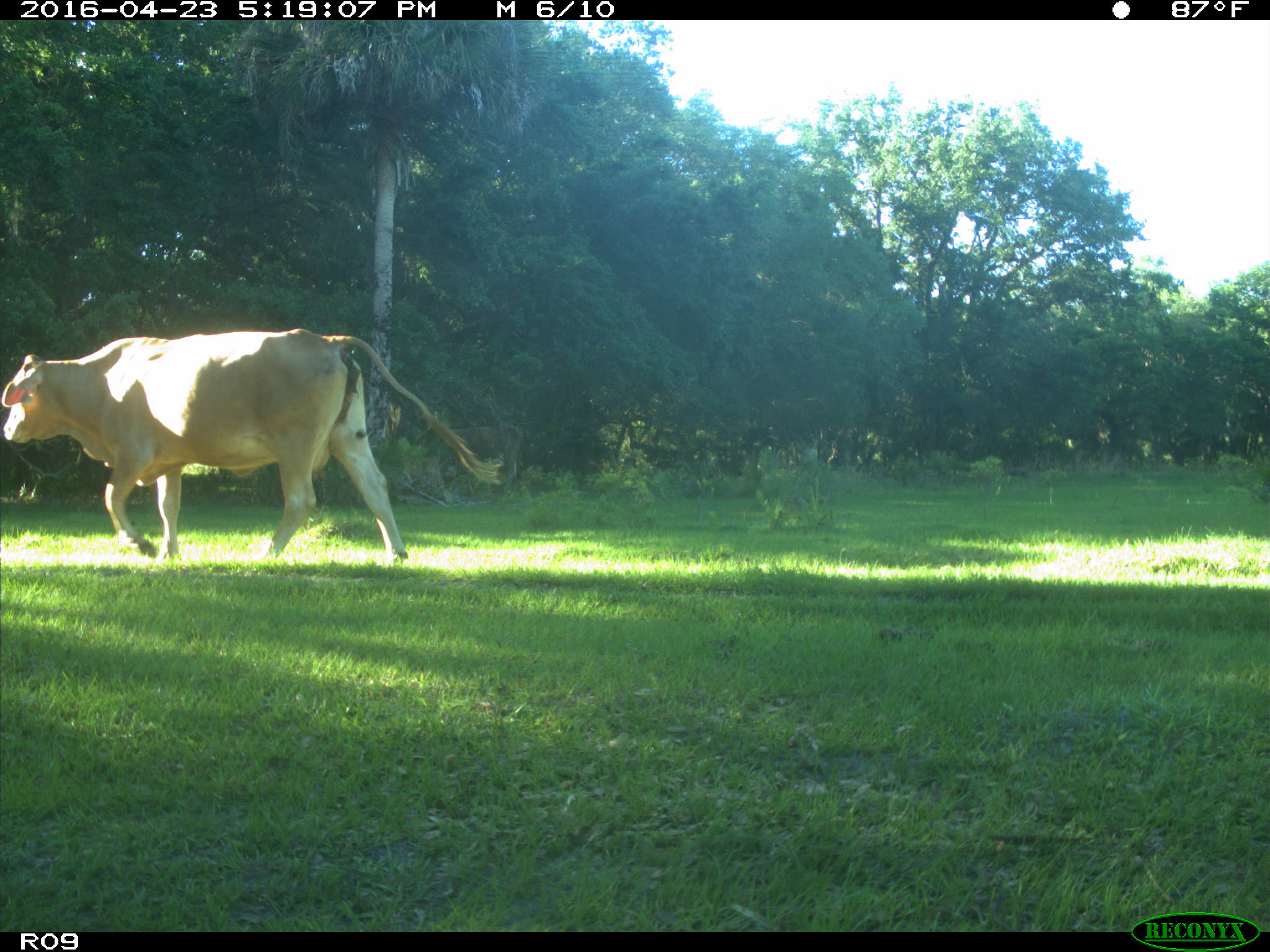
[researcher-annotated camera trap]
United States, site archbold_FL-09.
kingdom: Animalia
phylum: Chordata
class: Mammalia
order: Artiodactyla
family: Bovidae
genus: Bos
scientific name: Bos taurus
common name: domestic cow